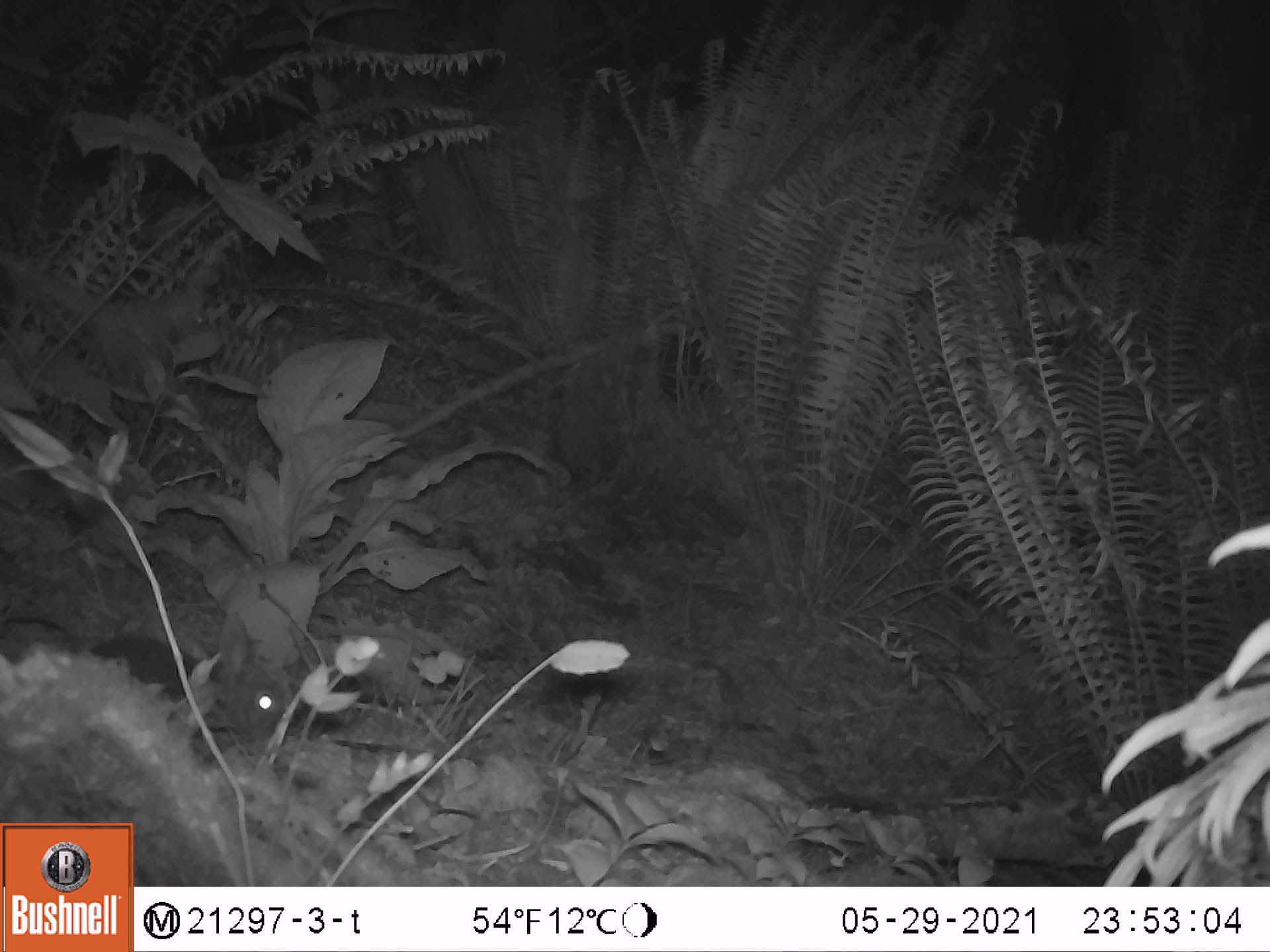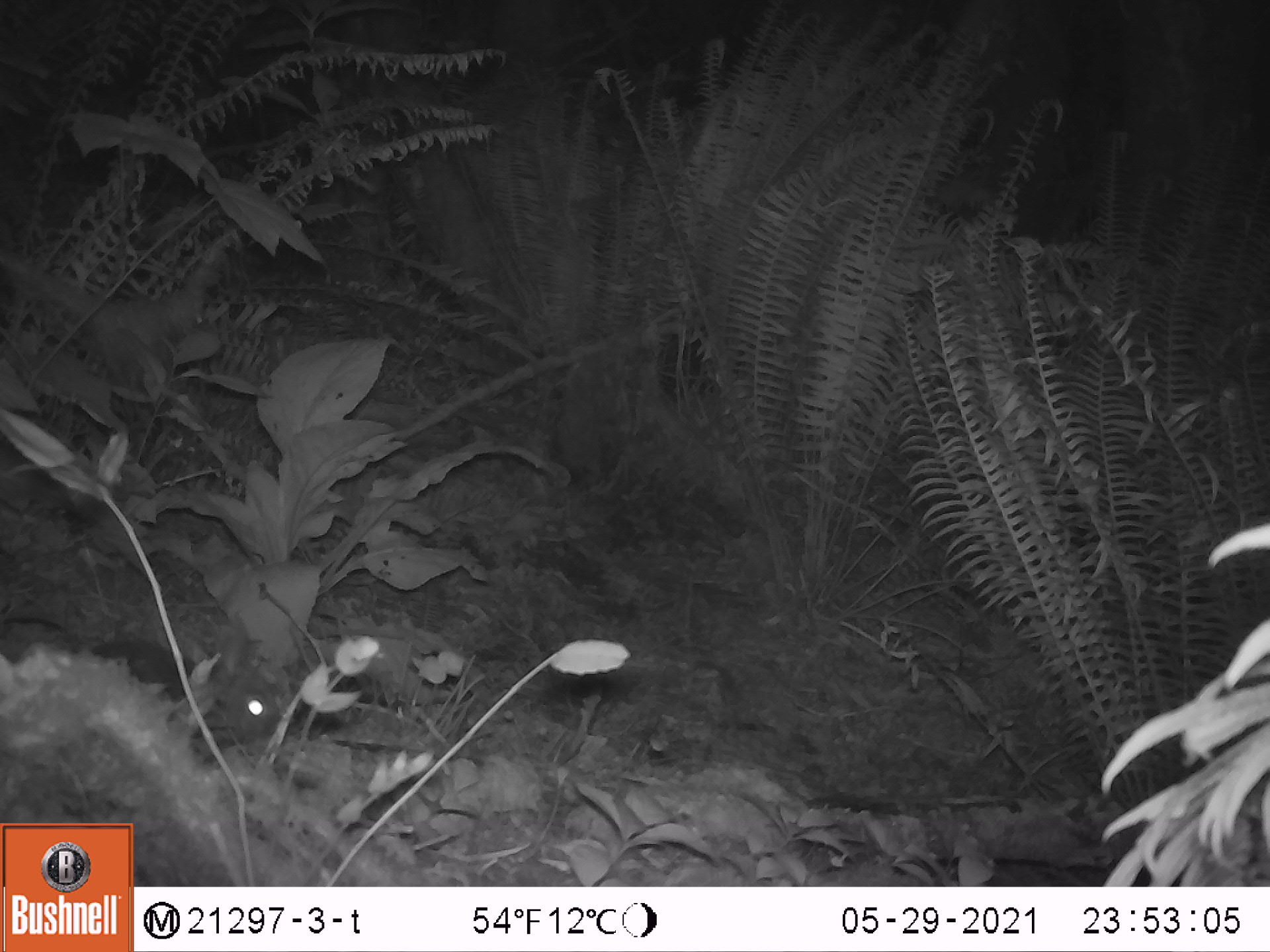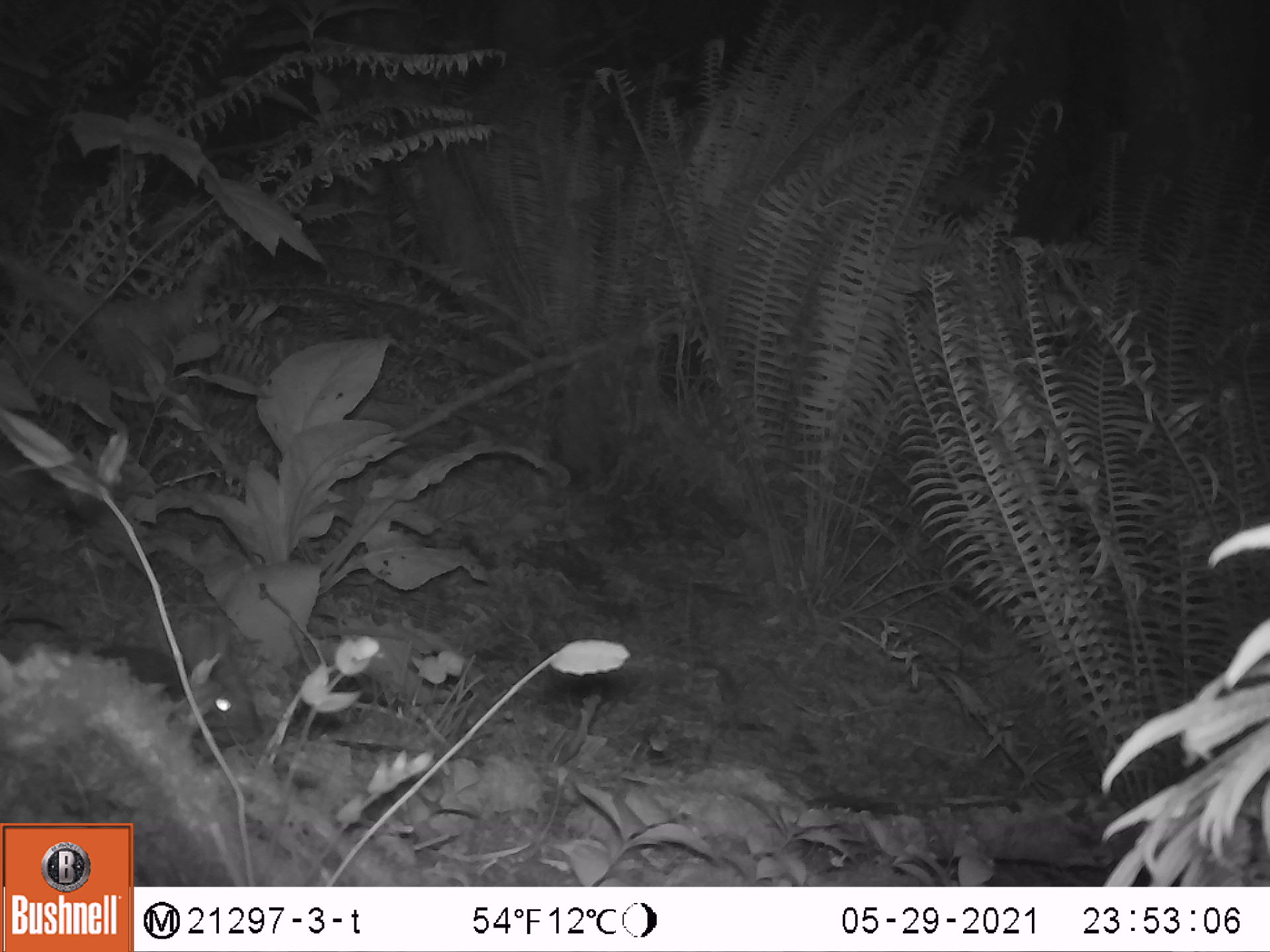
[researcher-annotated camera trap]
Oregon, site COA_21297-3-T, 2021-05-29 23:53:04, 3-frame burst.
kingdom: Animalia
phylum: Chordata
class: Mammalia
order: Lagomorpha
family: Leporidae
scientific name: Leporidae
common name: hares and rabbits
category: leporidae family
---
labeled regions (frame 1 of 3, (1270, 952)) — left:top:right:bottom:
leporidae family: 84:608:304:745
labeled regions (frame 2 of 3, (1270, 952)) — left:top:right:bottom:
leporidae family: 79:620:298:763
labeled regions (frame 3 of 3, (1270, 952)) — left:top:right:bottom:
leporidae family: 80:599:262:766